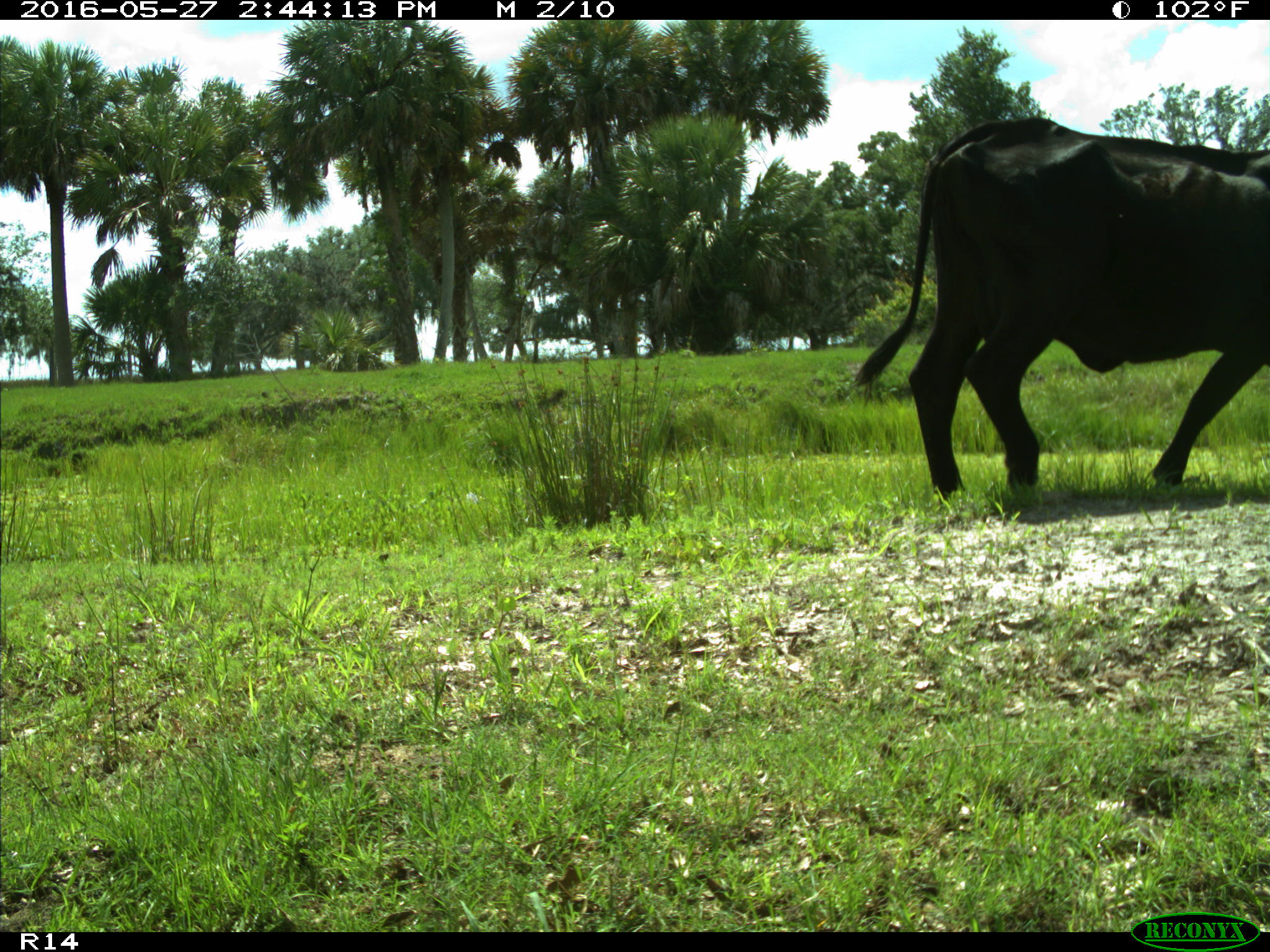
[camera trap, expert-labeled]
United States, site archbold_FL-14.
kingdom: Animalia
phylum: Chordata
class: Mammalia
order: Artiodactyla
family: Bovidae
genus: Bos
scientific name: Bos taurus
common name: domestic cow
Bos taurus (domestic cow).